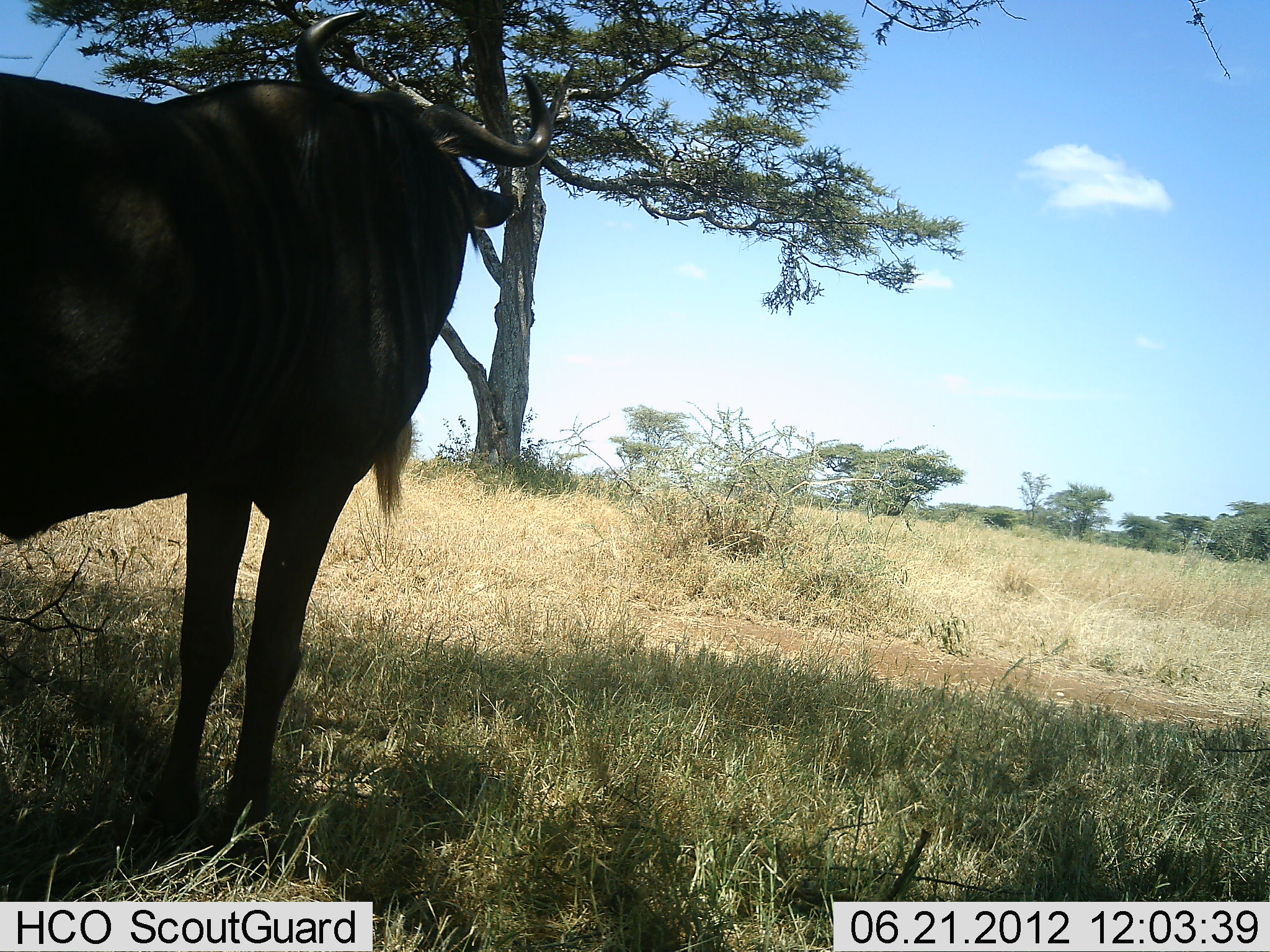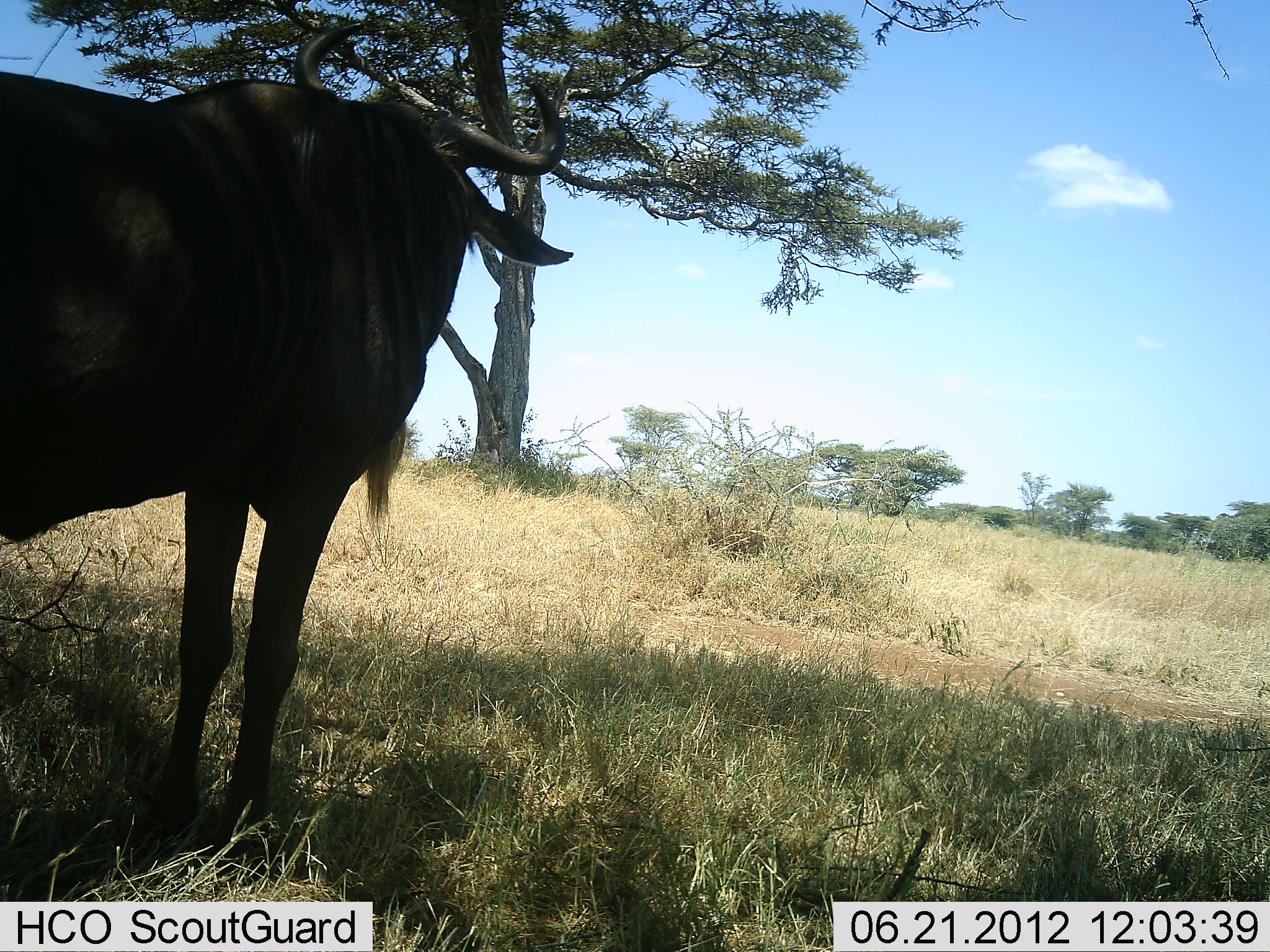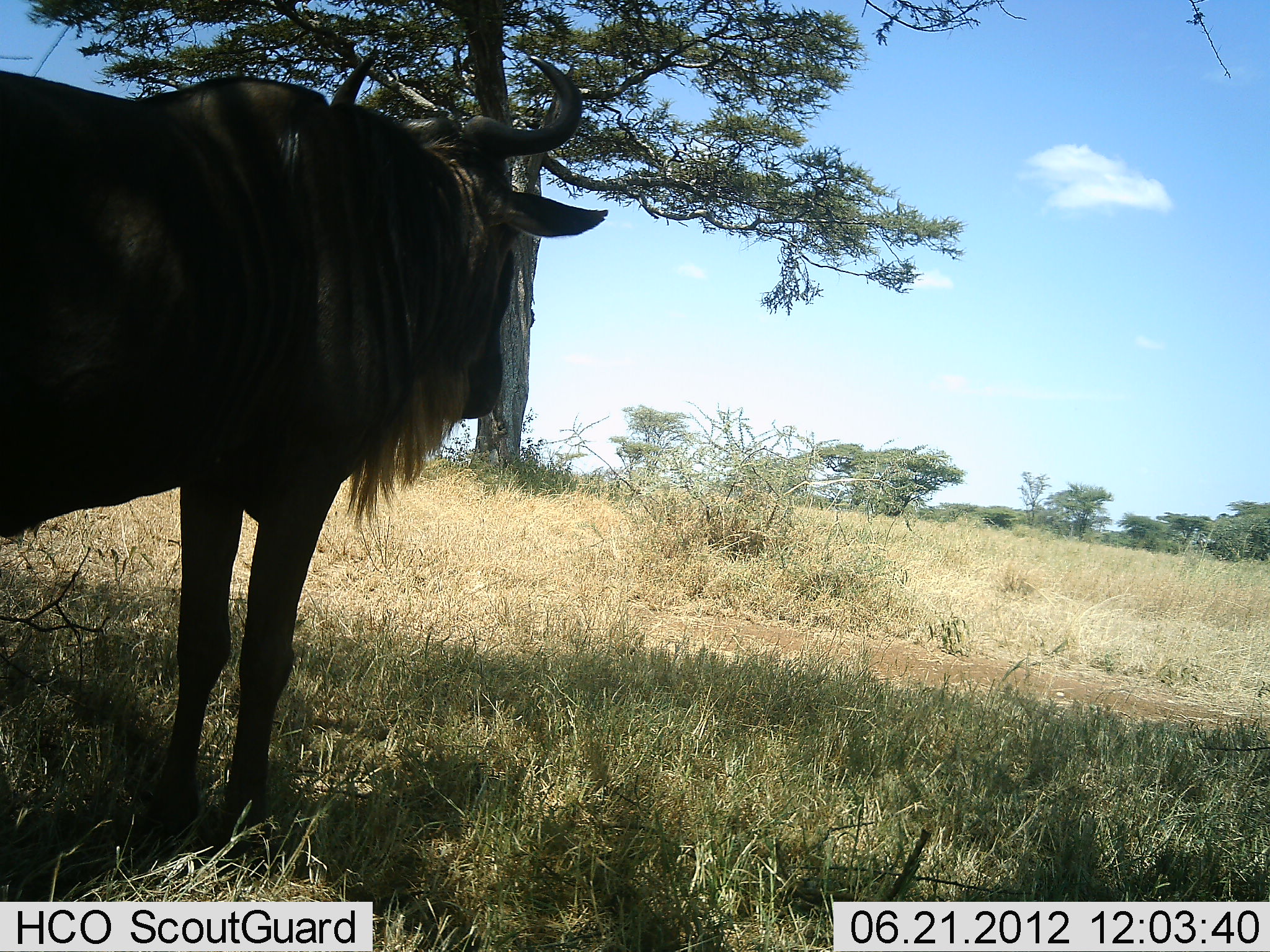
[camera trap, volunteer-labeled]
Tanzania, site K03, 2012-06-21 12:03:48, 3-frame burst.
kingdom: Animalia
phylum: Chordata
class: Mammalia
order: Artiodactyla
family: Bovidae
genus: Connochaetes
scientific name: Connochaetes taurinus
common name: blue wildebeest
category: wildebeest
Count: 1.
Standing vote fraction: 100%.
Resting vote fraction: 0%.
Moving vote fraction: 0%.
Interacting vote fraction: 0%.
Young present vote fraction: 0%.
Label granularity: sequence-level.